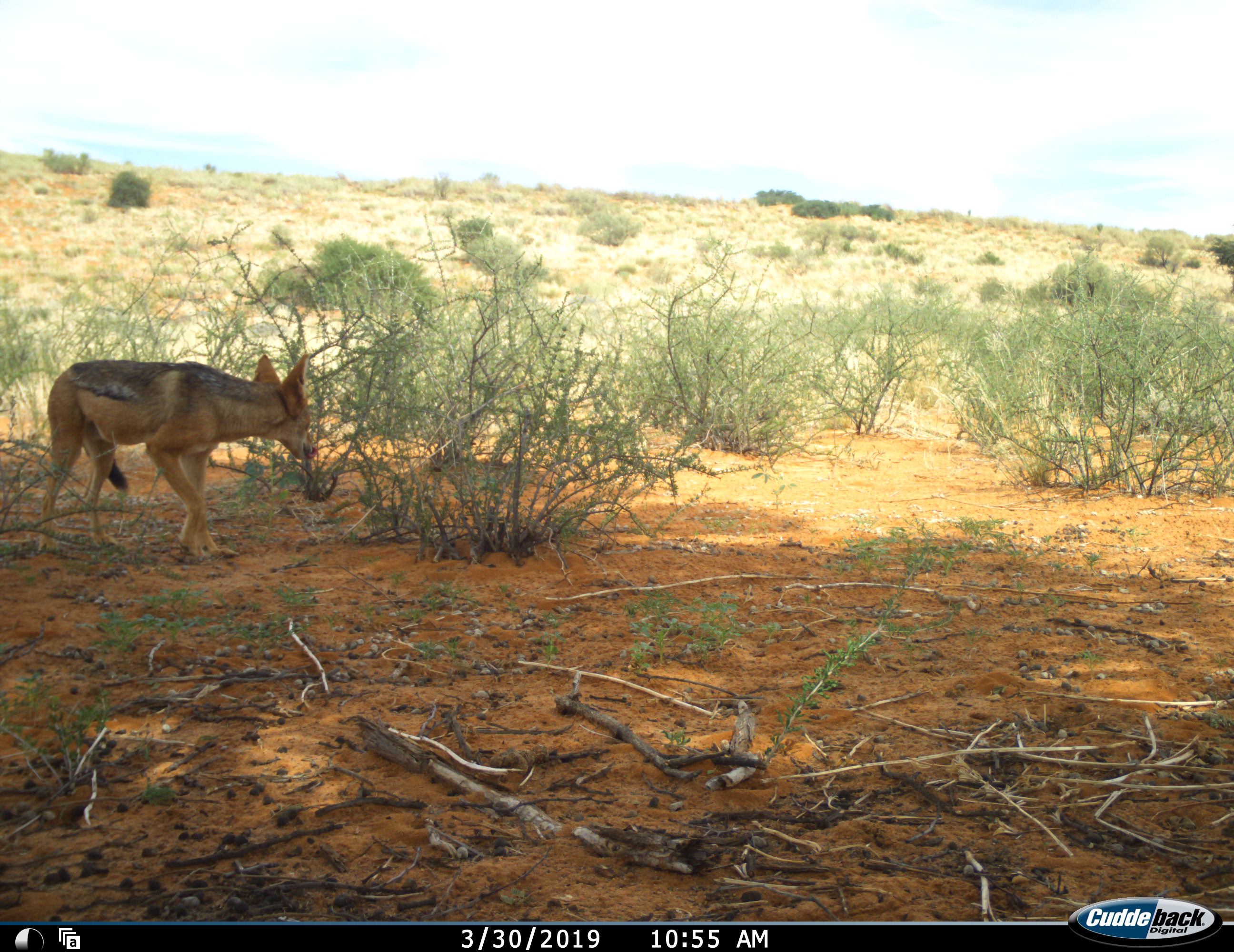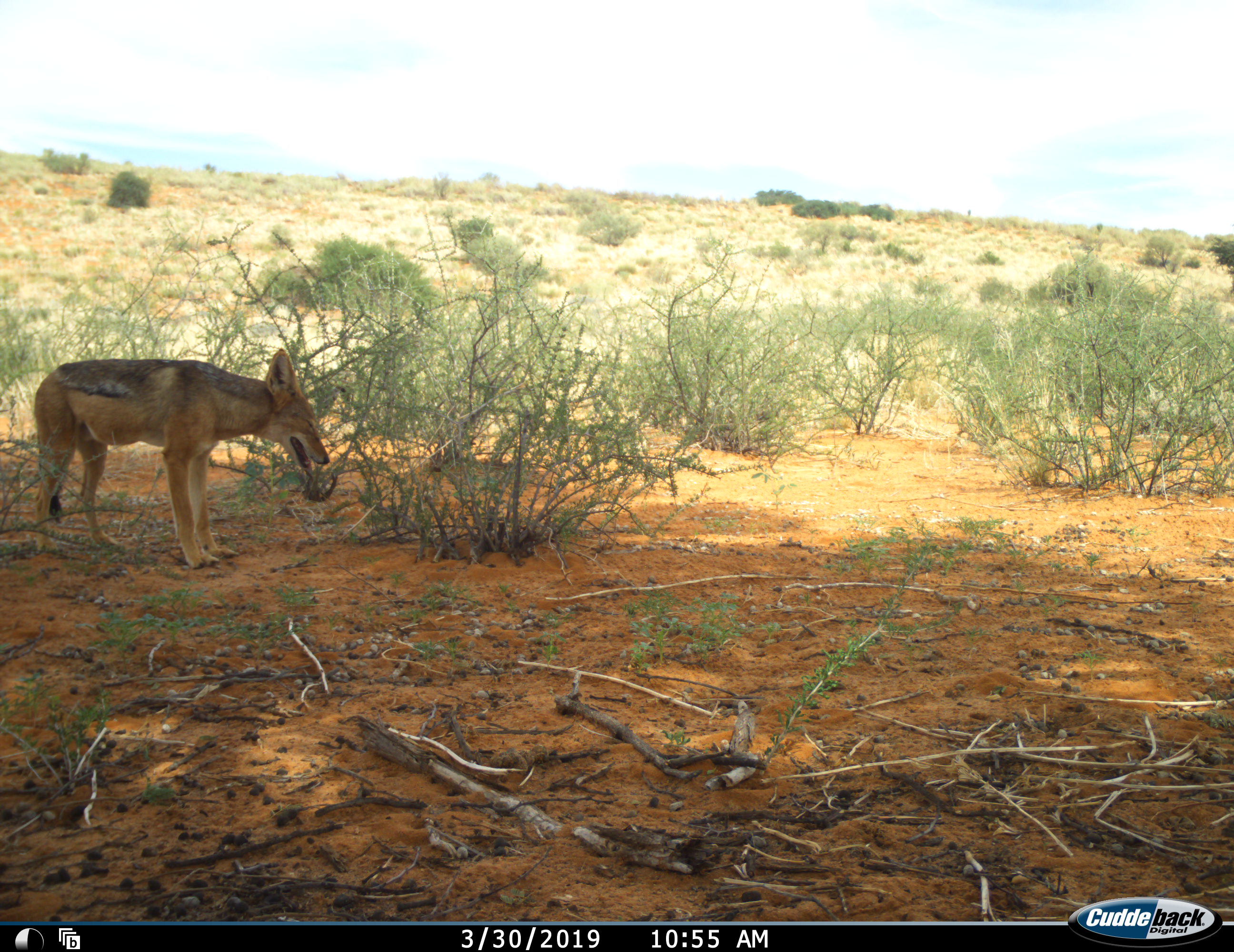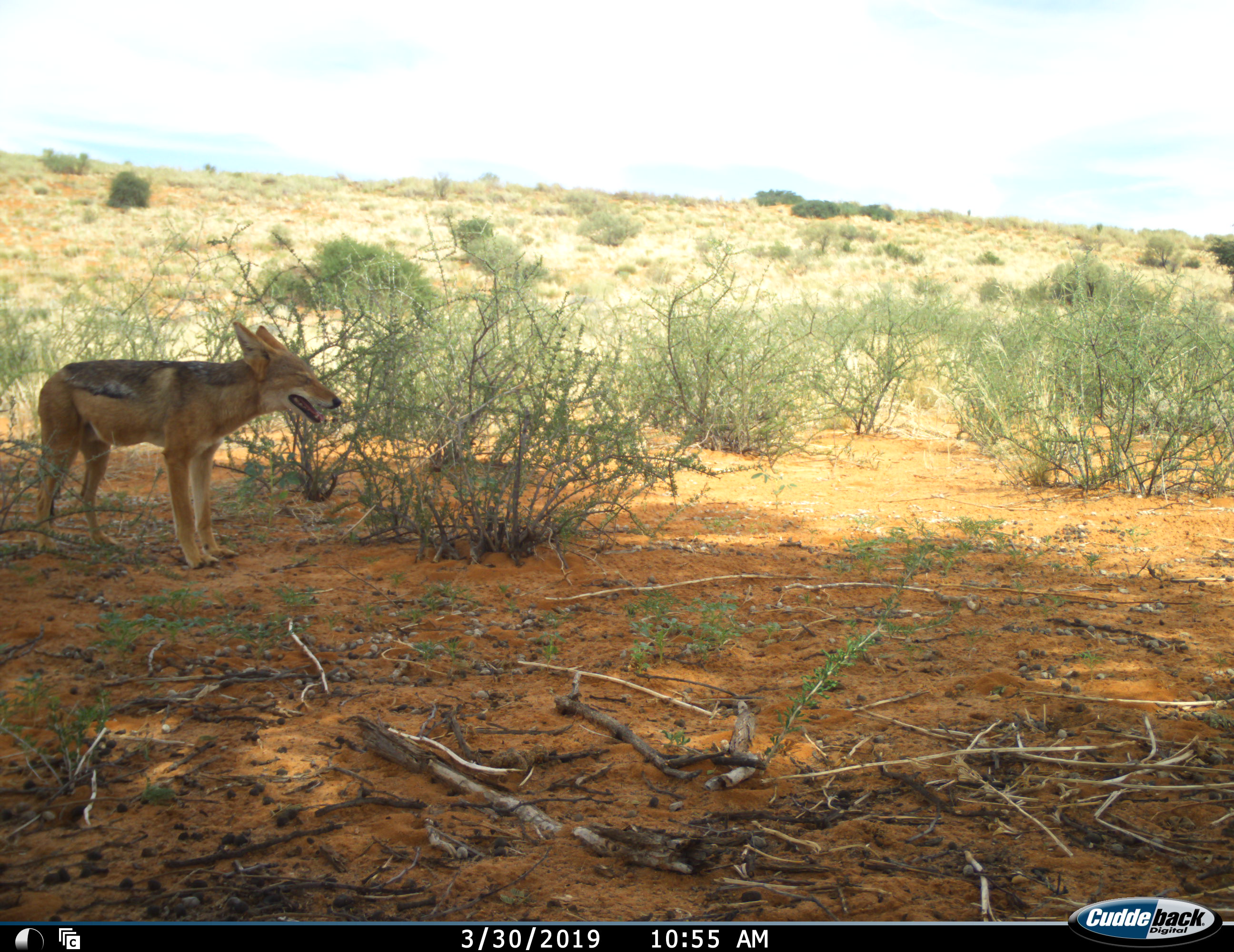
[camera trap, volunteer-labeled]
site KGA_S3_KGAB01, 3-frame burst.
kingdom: Animalia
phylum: Chordata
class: Mammalia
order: Carnivora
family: Canidae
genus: Lupulella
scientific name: Lupulella mesomelas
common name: black-backed jackal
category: jackalblackbacked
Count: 1.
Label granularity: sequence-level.